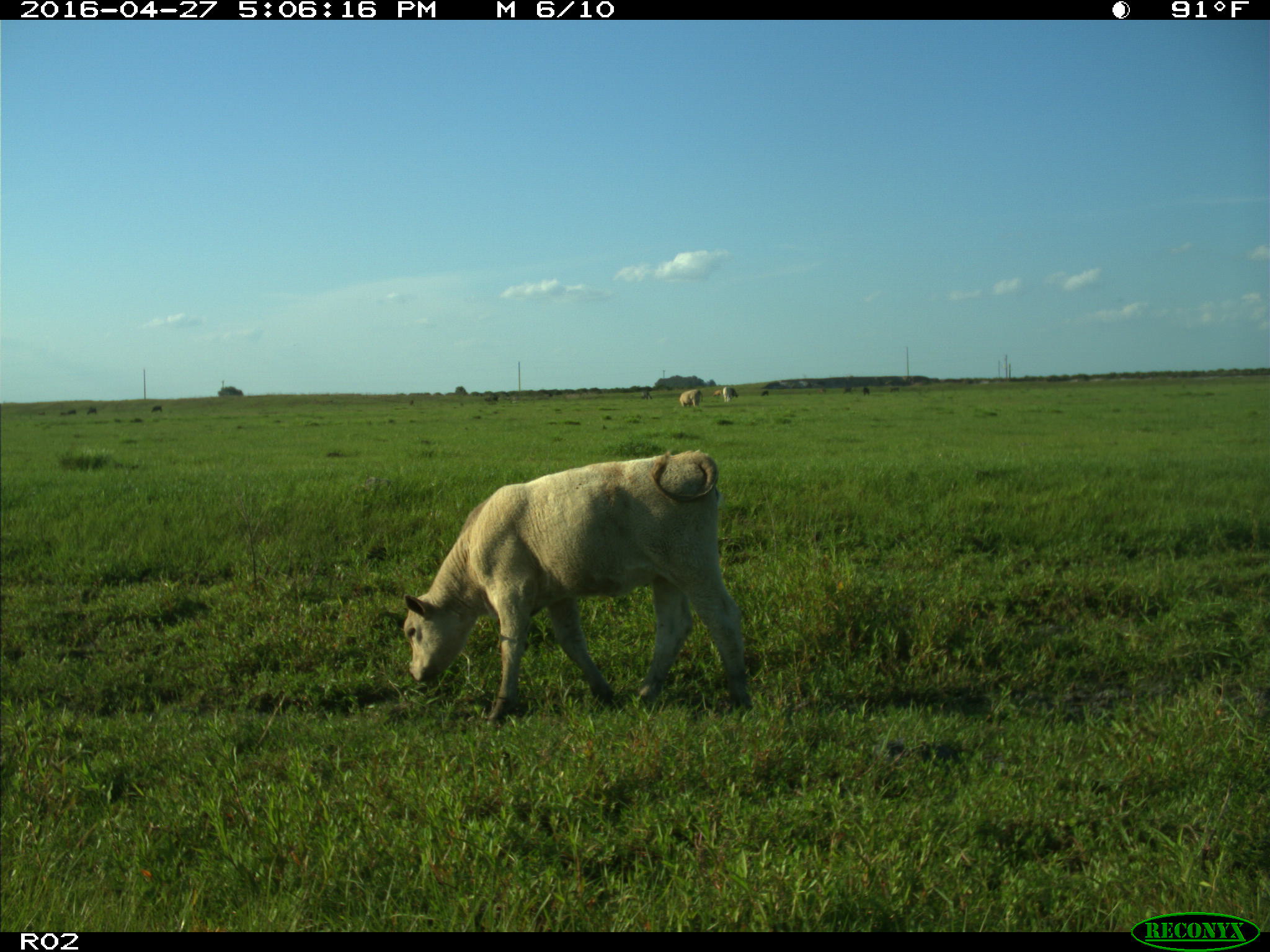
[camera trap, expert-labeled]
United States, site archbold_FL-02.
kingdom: Animalia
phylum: Chordata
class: Mammalia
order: Artiodactyla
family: Bovidae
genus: Bos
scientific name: Bos taurus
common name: domestic cow